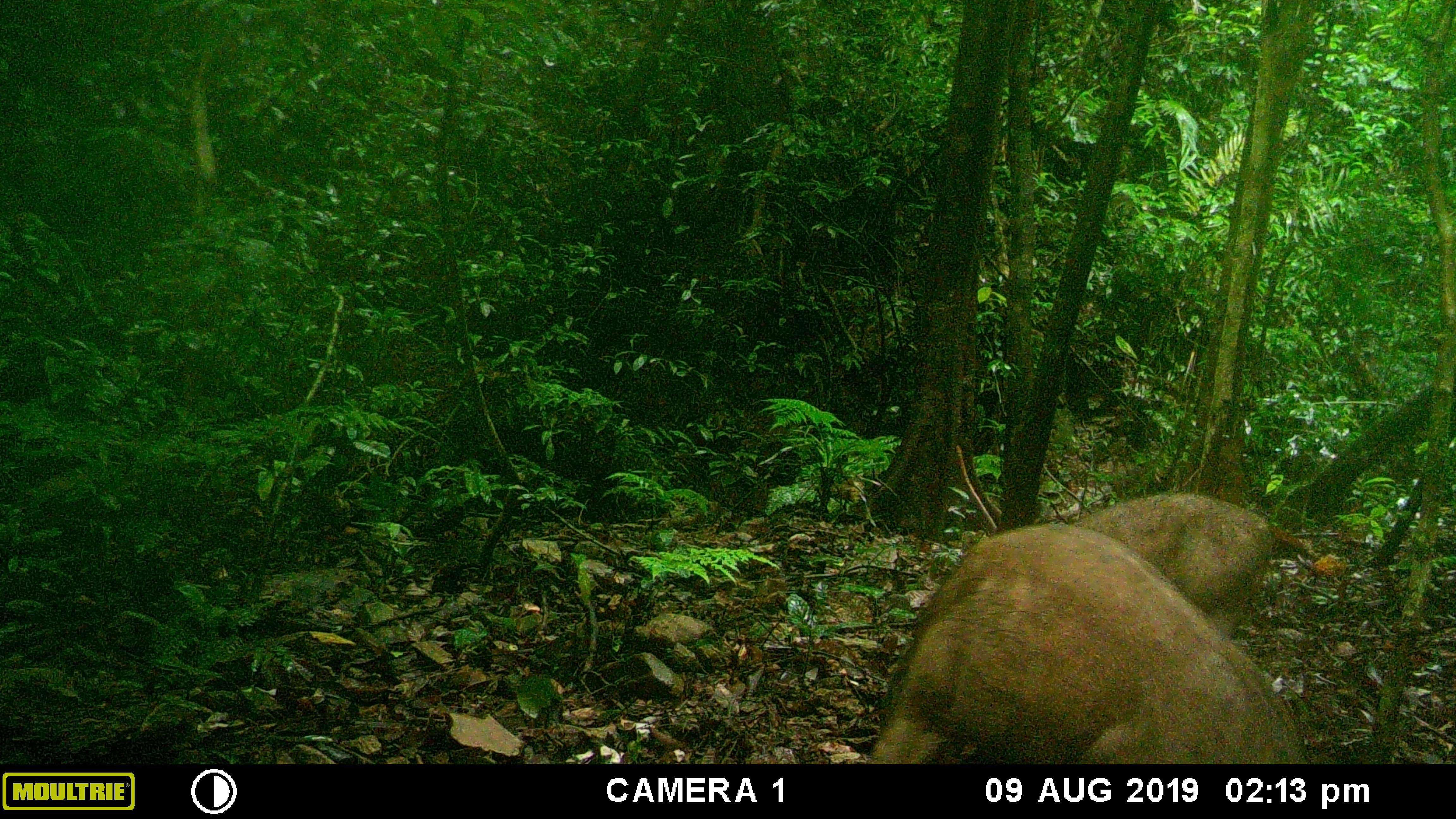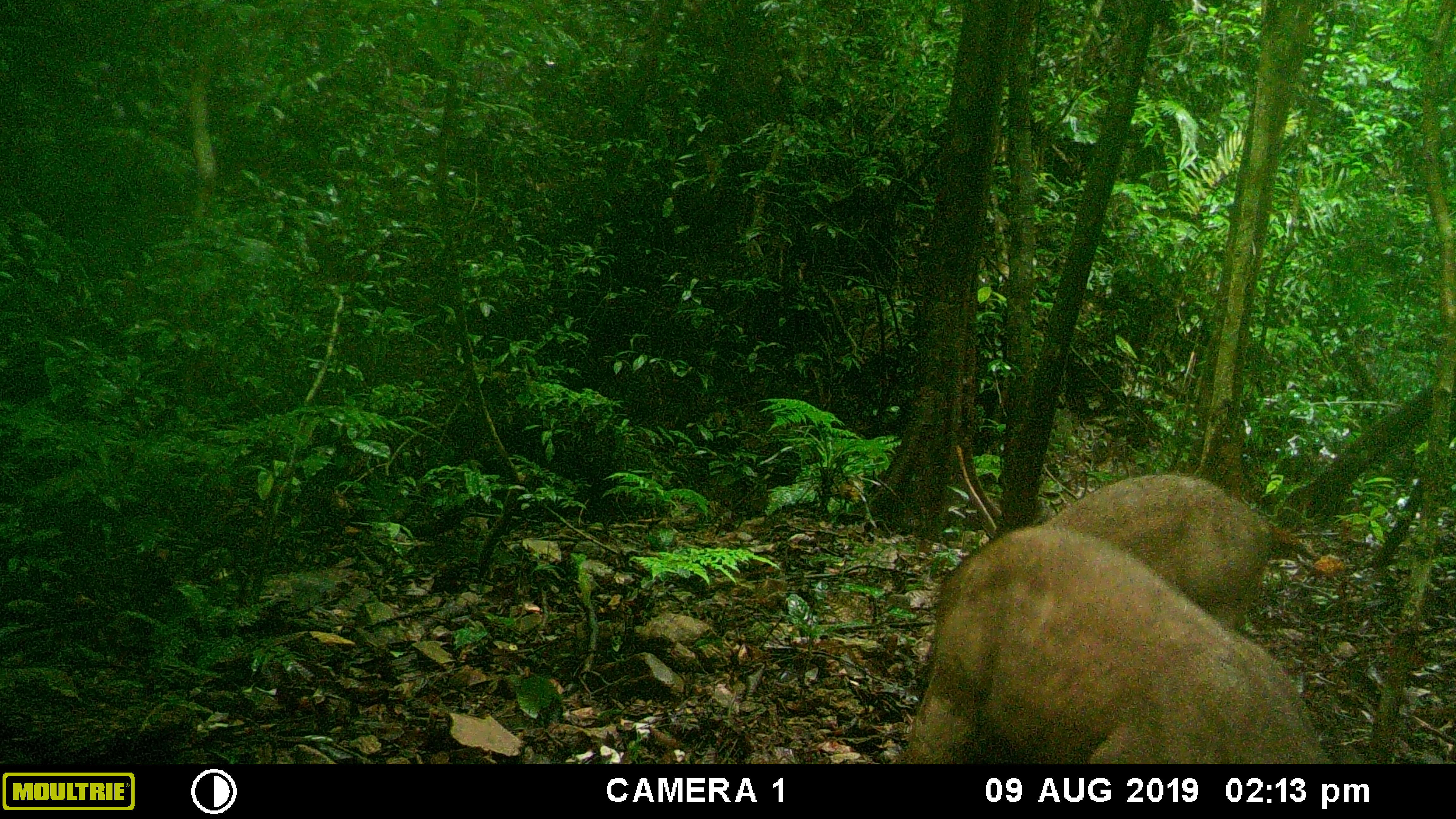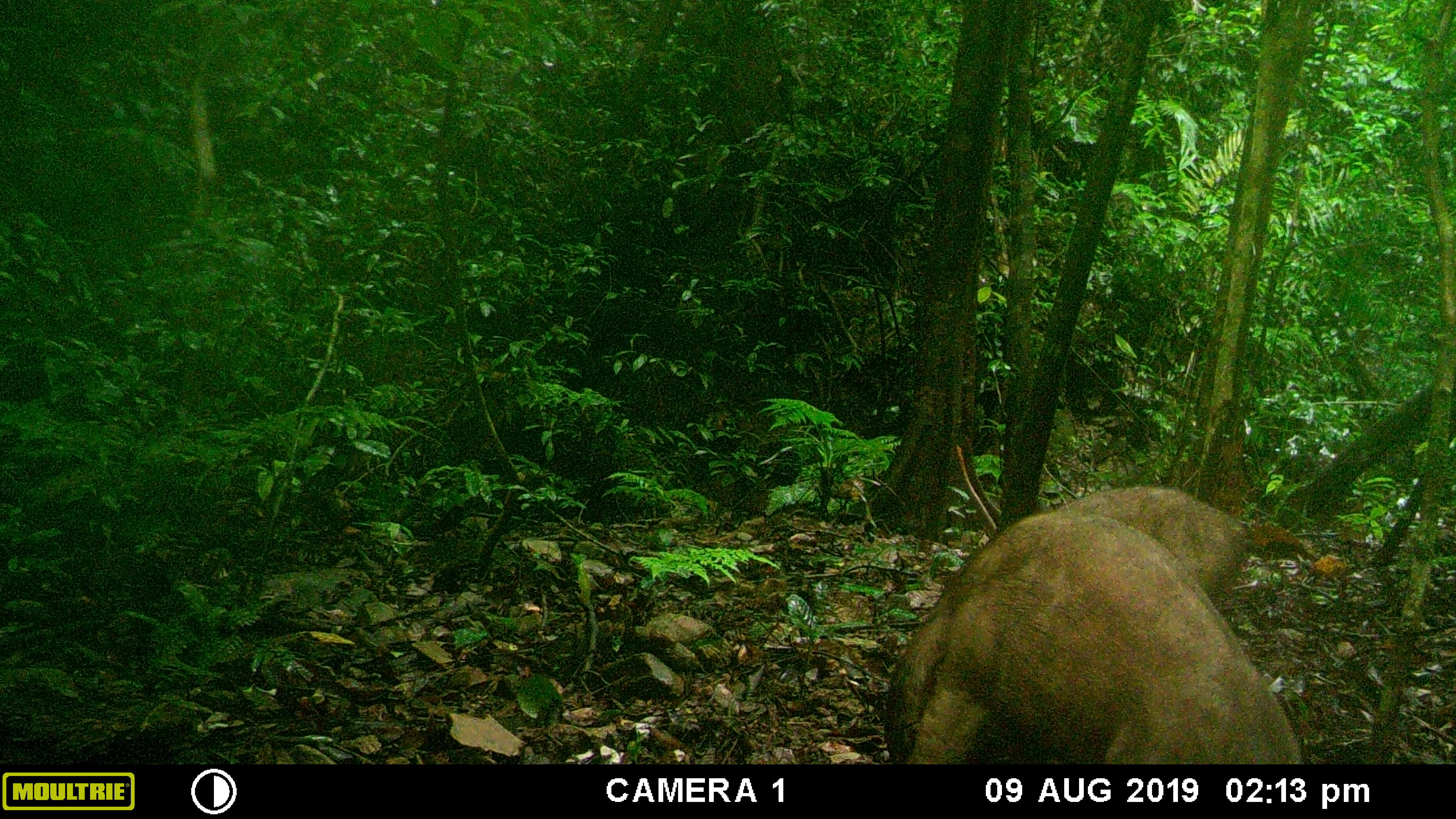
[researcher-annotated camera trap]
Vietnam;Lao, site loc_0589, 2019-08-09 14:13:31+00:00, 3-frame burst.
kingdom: Animalia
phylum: Chordata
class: Mammalia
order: Artiodactyla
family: Suidae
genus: Sus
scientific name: Sus scrofa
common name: eurasian wild pig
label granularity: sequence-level